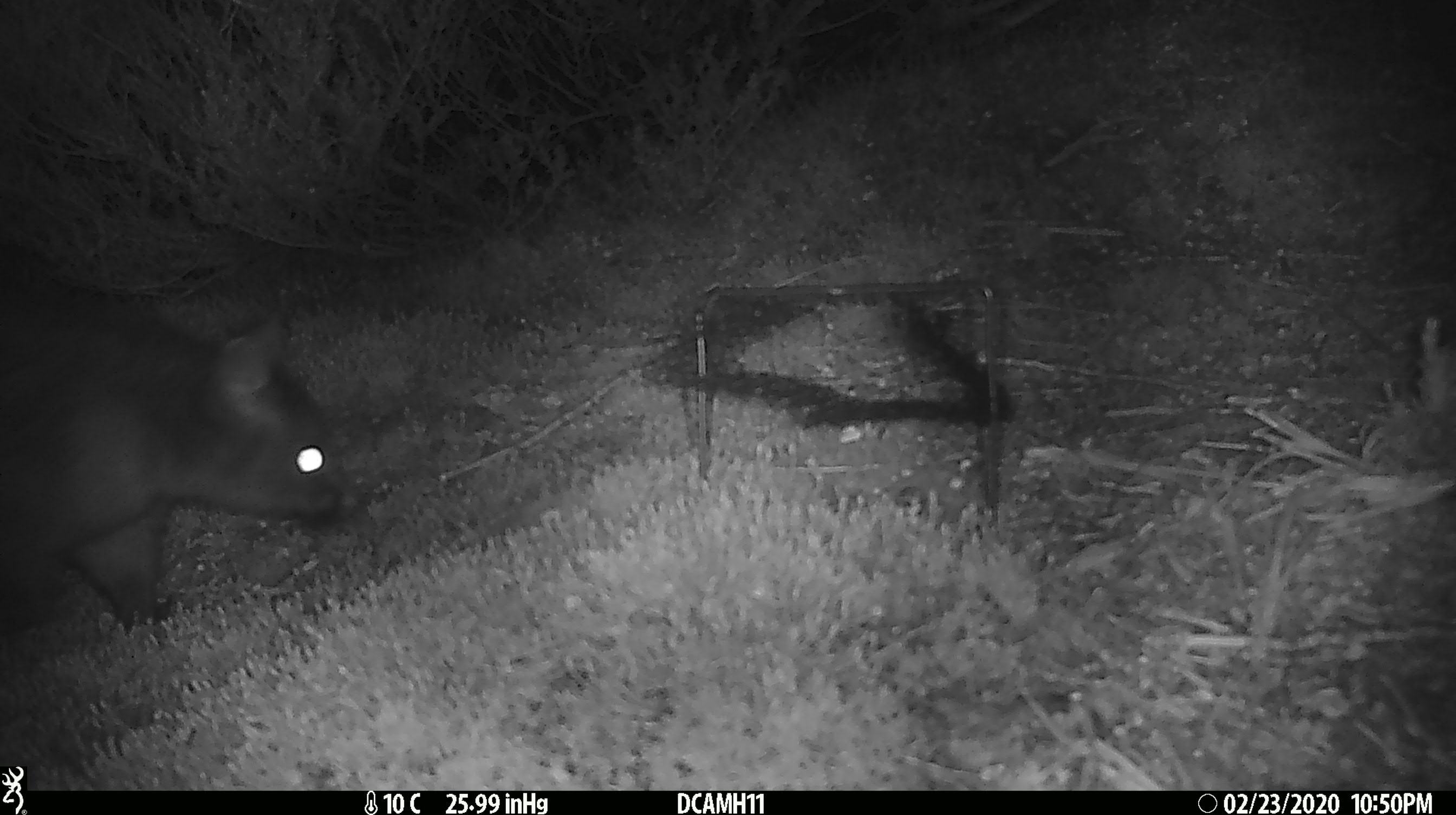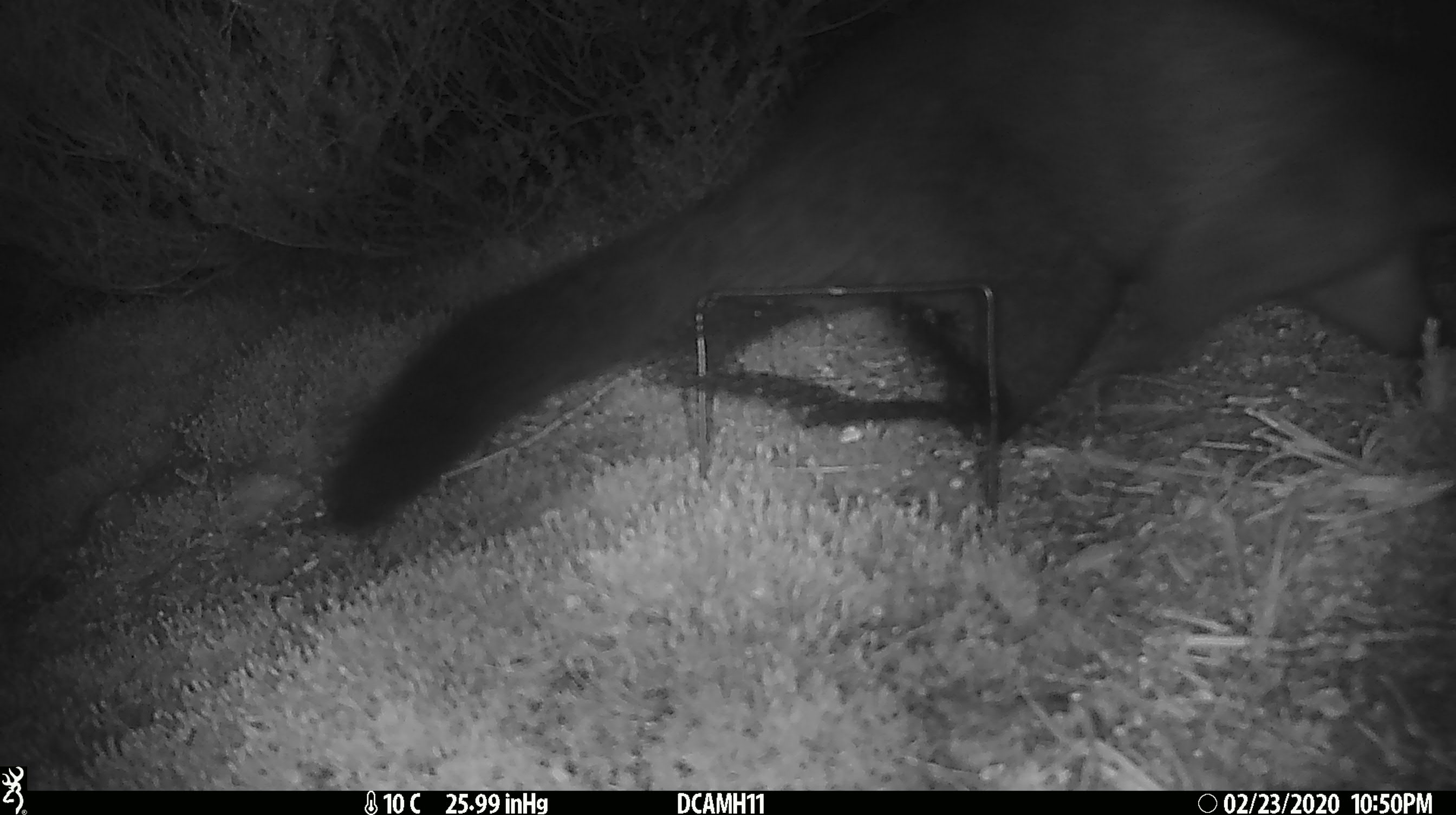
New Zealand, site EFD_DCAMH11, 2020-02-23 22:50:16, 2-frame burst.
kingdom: Animalia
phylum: Chordata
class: Mammalia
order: Diprotodontia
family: Phalangeridae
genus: Trichosurus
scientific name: Trichosurus vulpecula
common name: common brushtail possum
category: possum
Possum (common brushtail possum) (Trichosurus vulpecula).